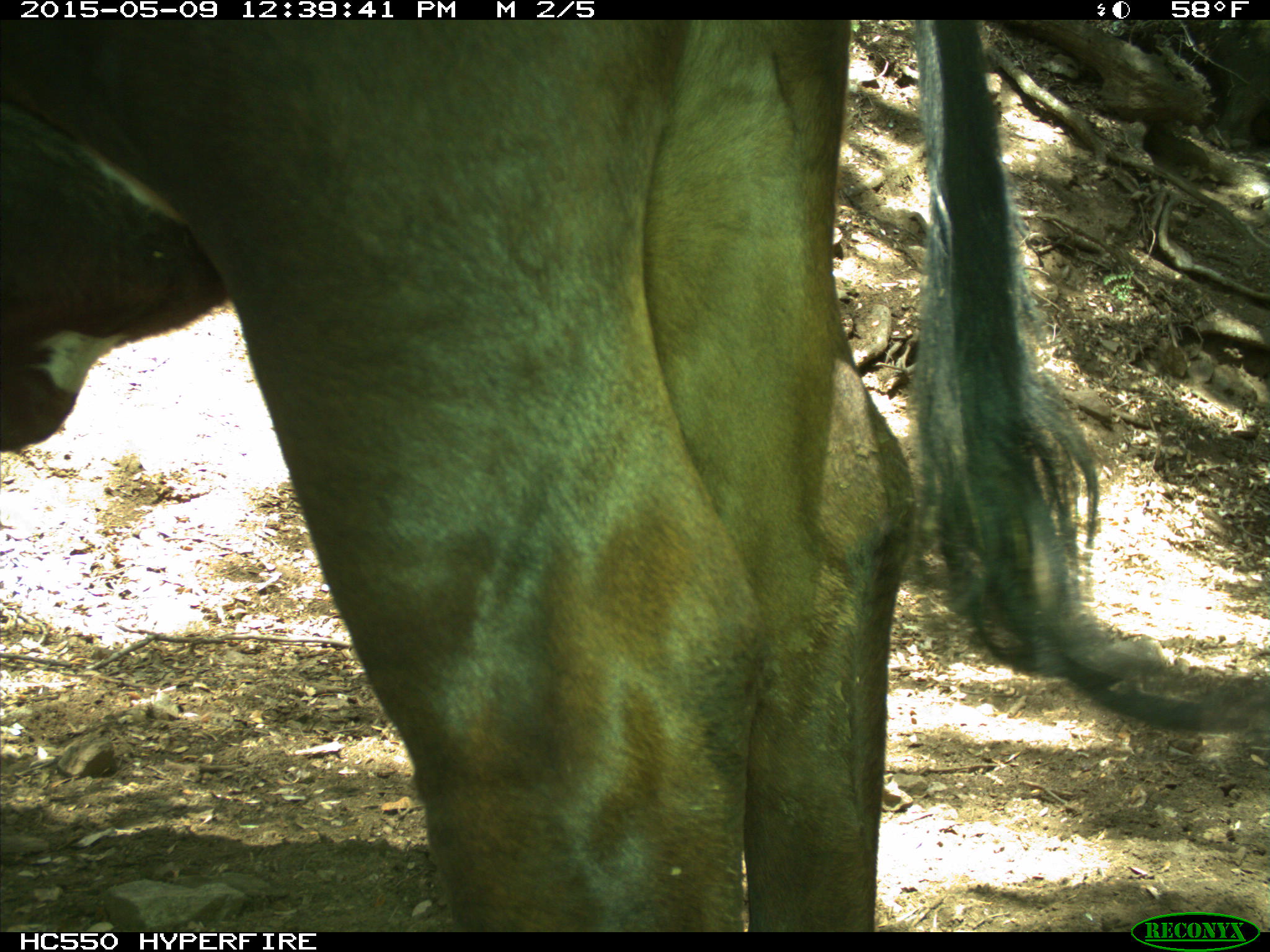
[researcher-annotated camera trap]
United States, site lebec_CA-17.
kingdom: Animalia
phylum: Chordata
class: Mammalia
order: Artiodactyla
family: Bovidae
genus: Bos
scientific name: Bos taurus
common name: domestic cow